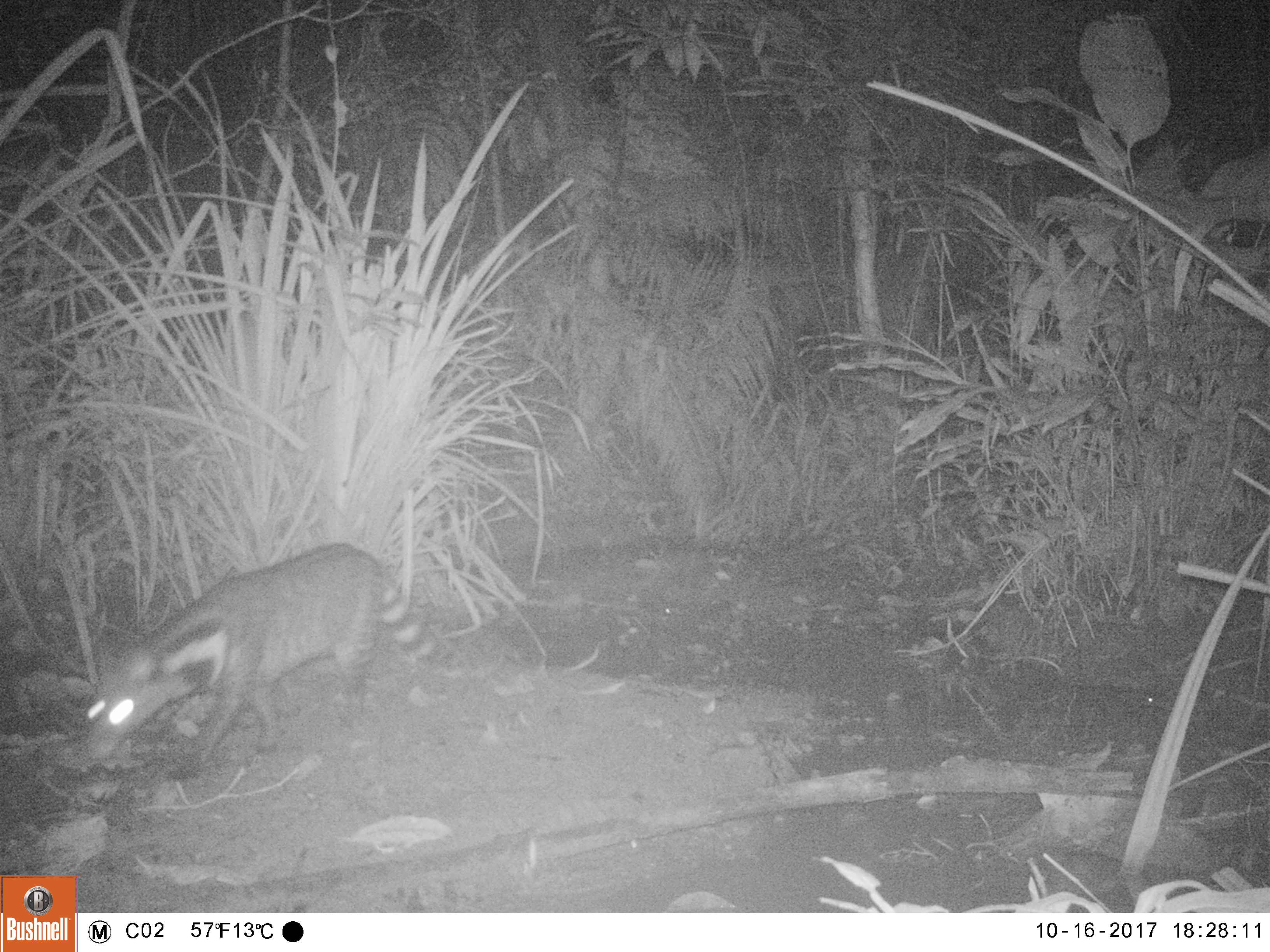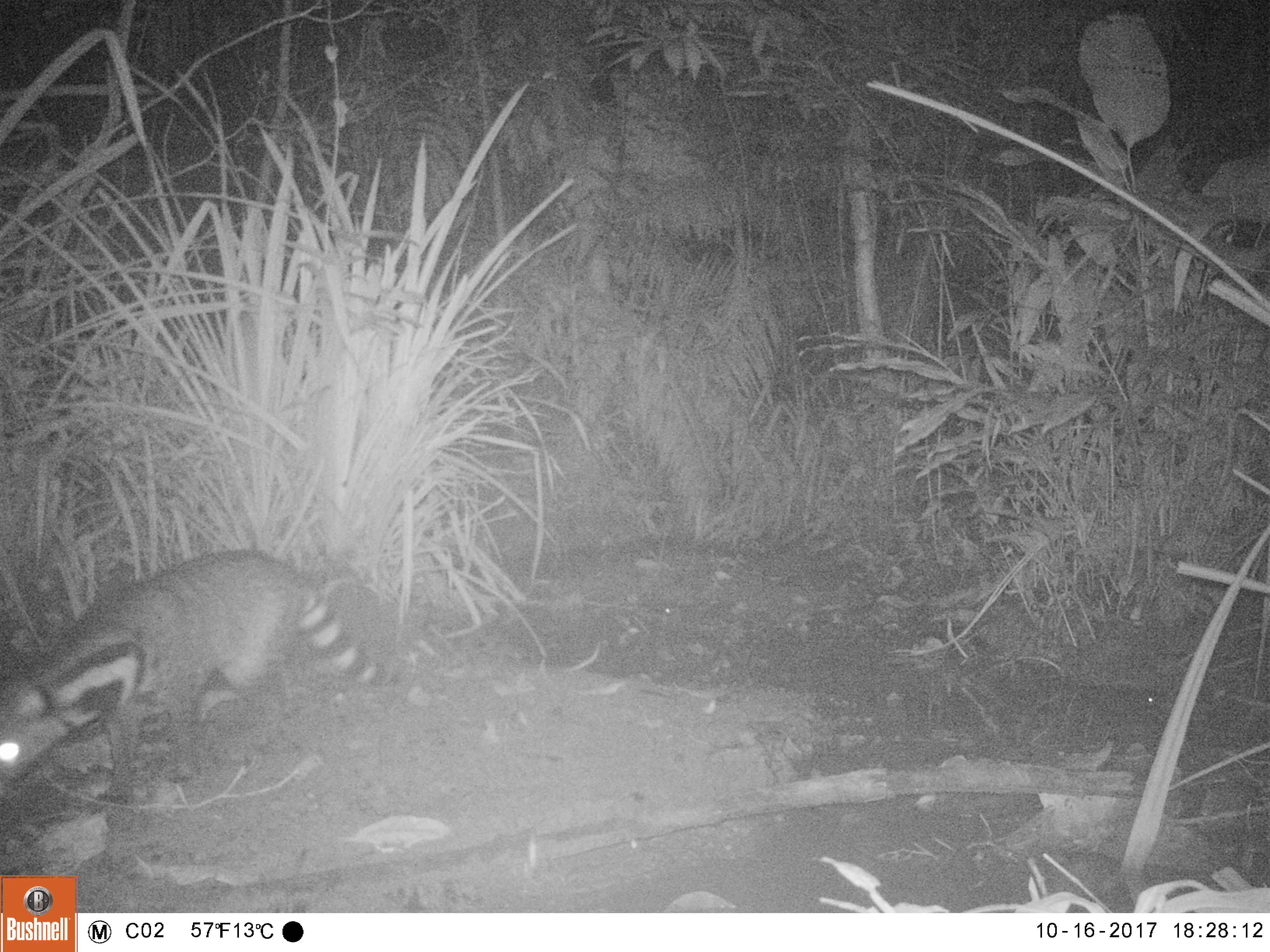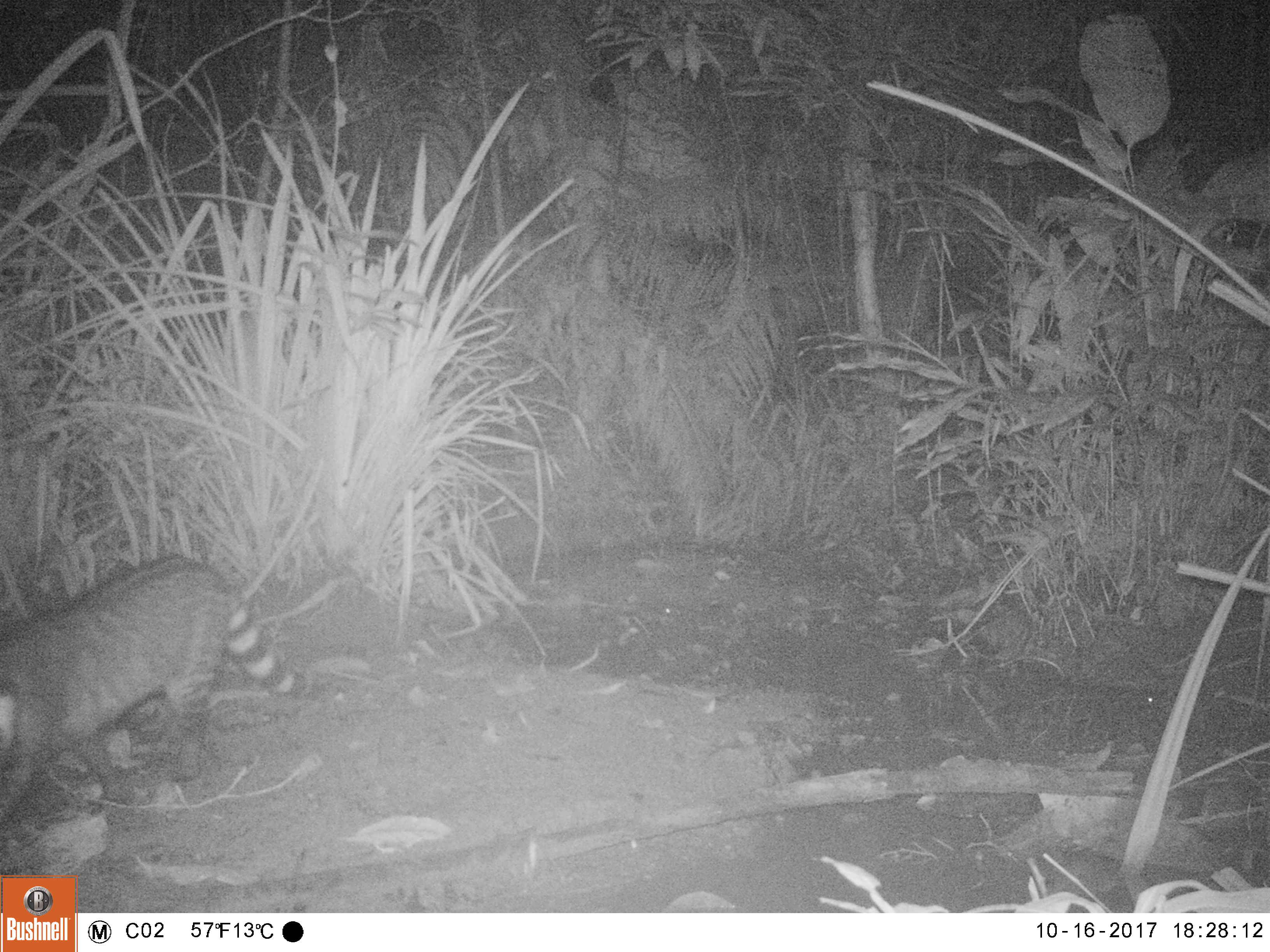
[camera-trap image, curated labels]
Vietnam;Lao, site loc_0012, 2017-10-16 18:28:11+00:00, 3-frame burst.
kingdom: Animalia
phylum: Chordata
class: Mammalia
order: Carnivora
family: Viverridae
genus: Viverra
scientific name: Viverra zibetha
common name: large indian civet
Large indian civet (Viverra zibetha). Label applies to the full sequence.